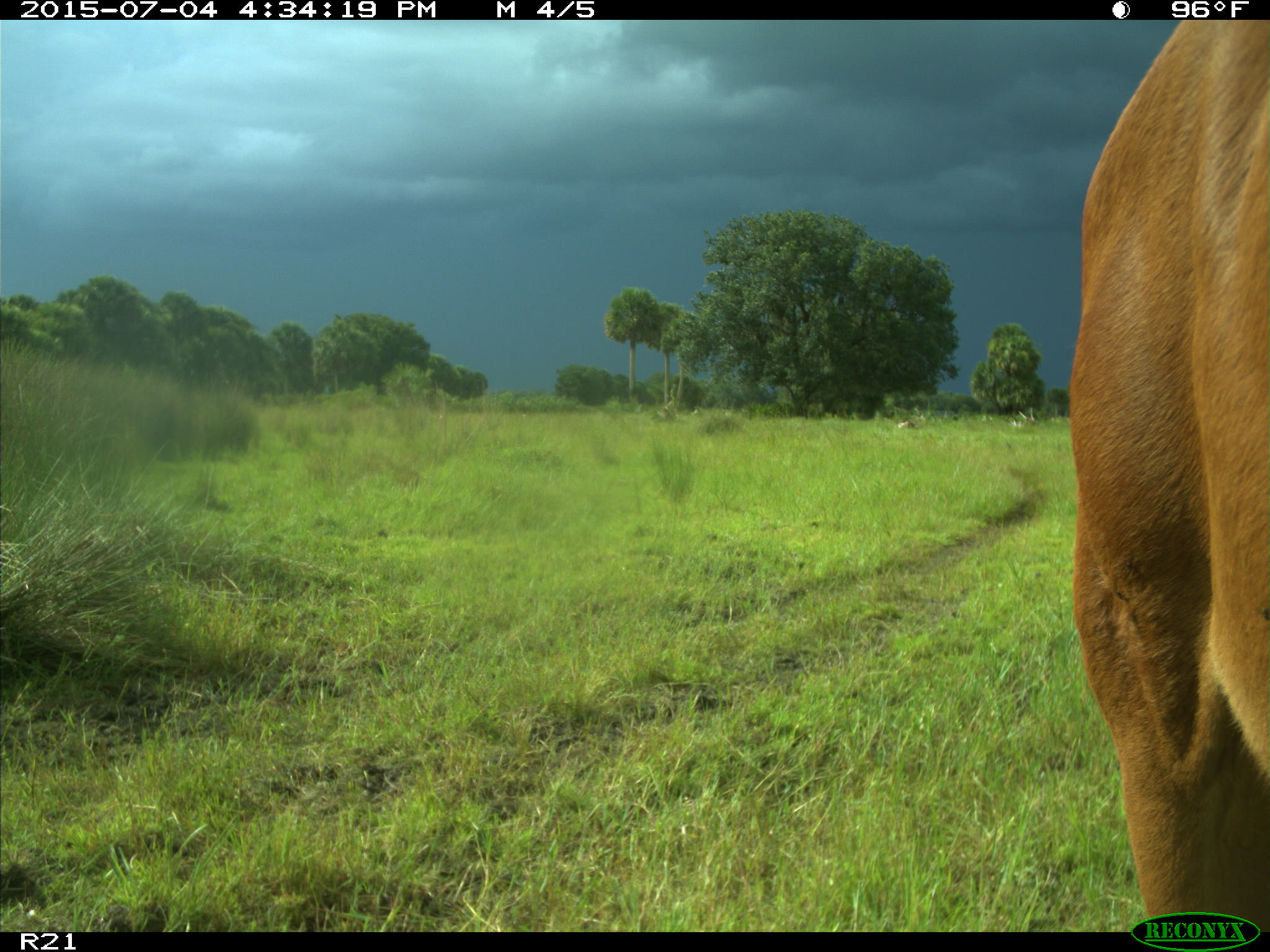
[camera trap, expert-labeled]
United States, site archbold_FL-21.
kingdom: Animalia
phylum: Chordata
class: Mammalia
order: Artiodactyla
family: Bovidae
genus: Bos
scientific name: Bos taurus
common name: domestic cow